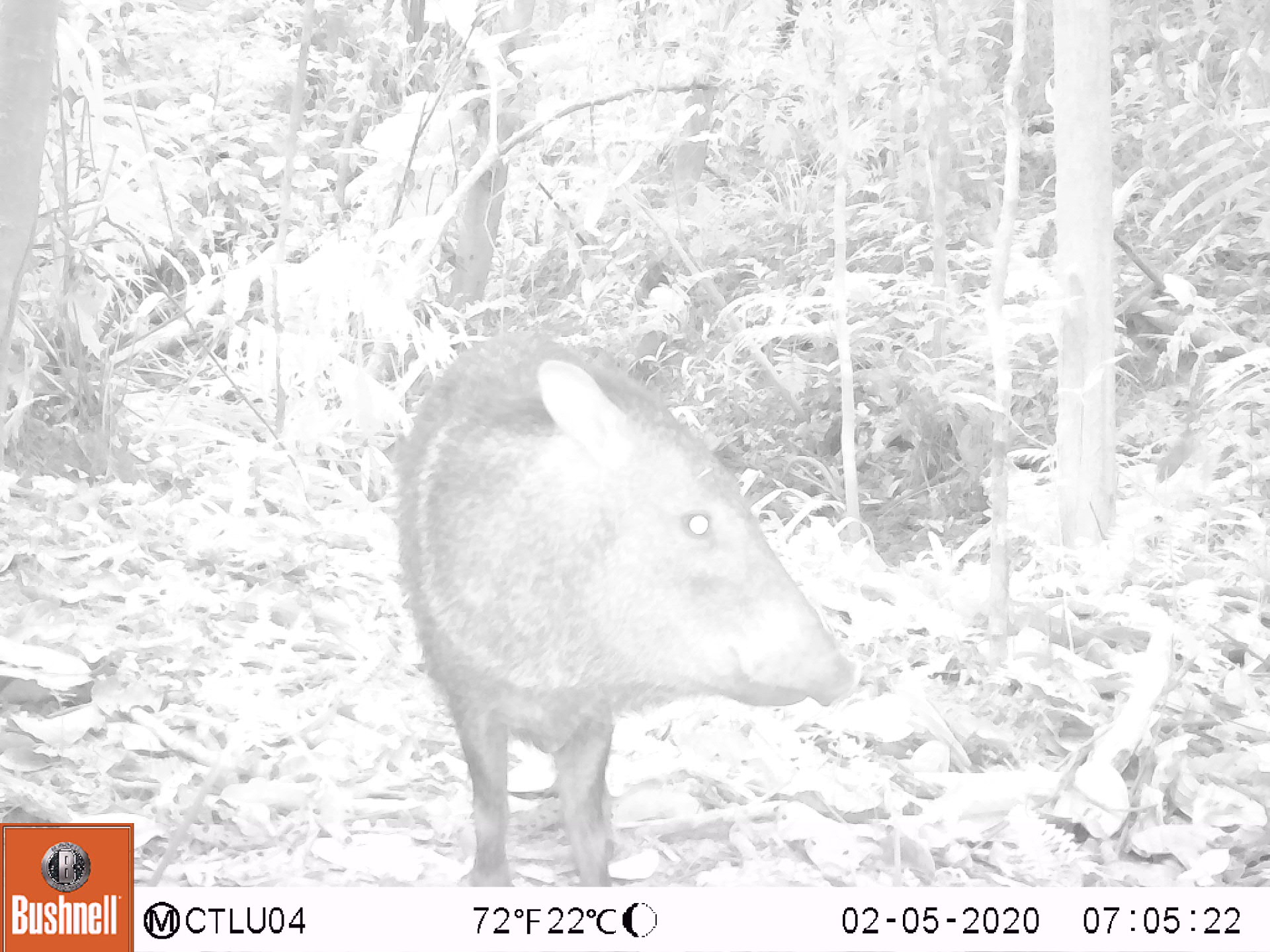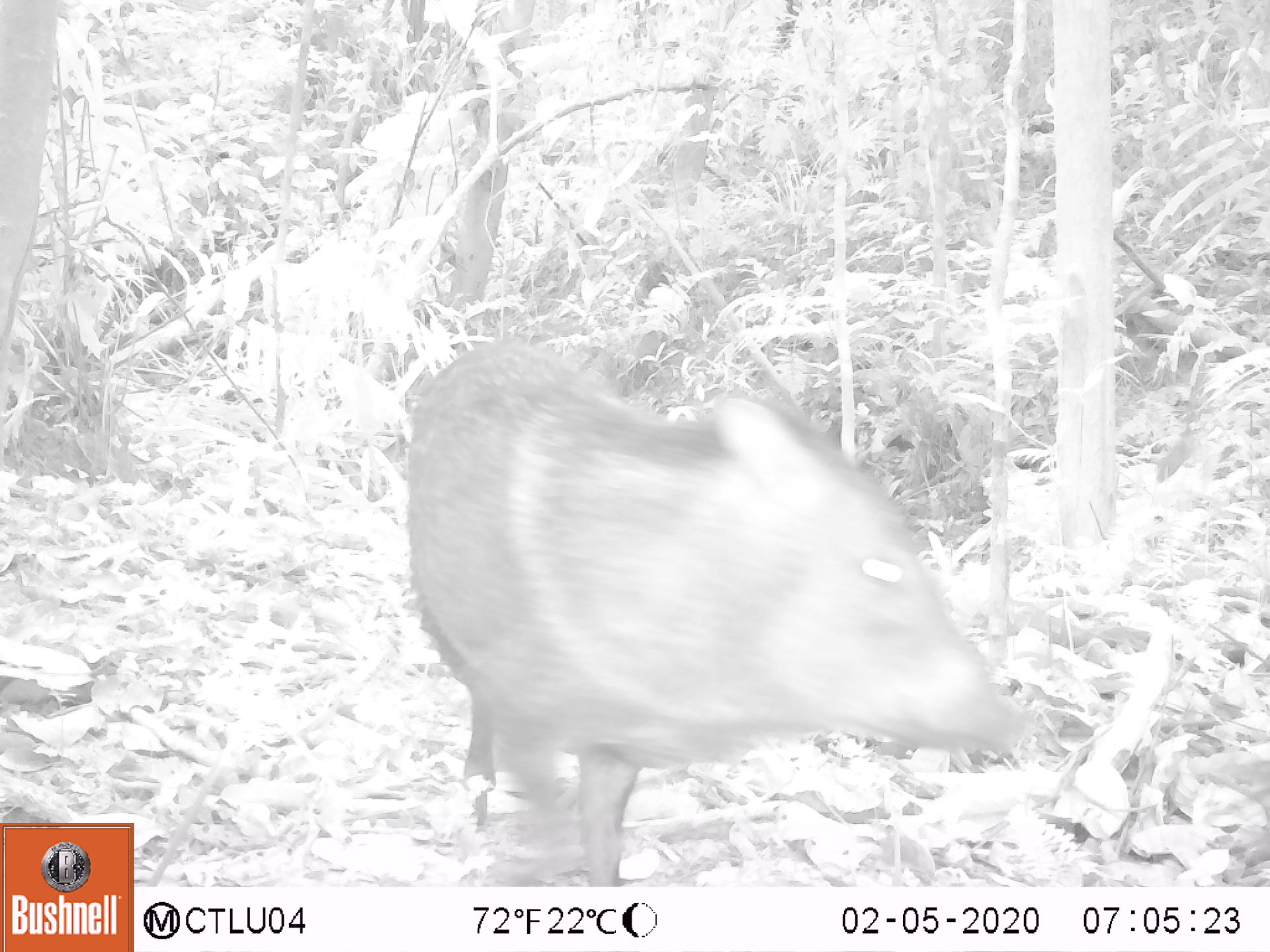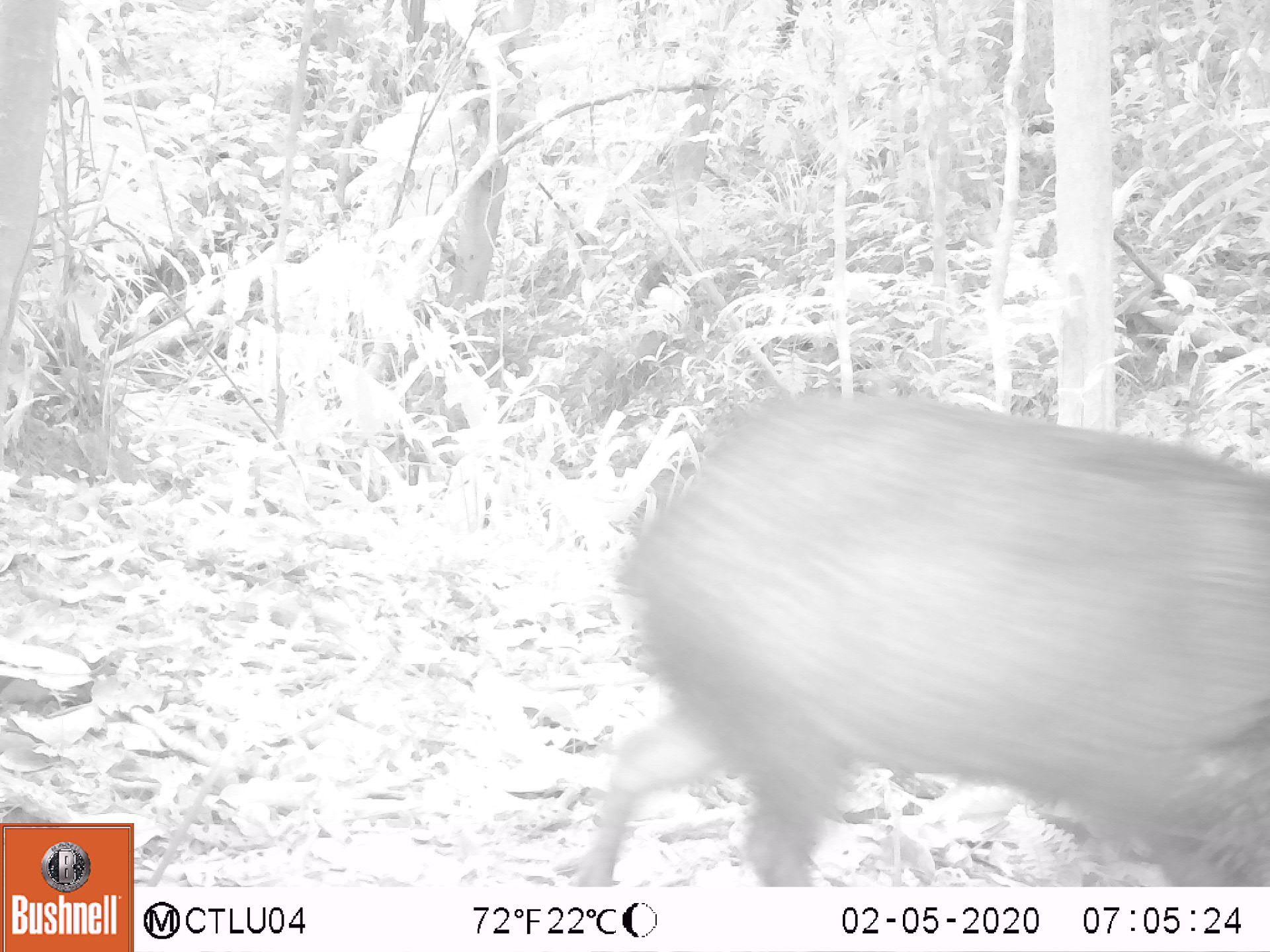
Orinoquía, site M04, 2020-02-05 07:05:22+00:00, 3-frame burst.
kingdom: Animalia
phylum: Chordata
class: Mammalia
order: Artiodactyla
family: Tayassuidae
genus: Pecari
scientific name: Pecari tajacu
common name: collared peccary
Collared peccary (Pecari tajacu).